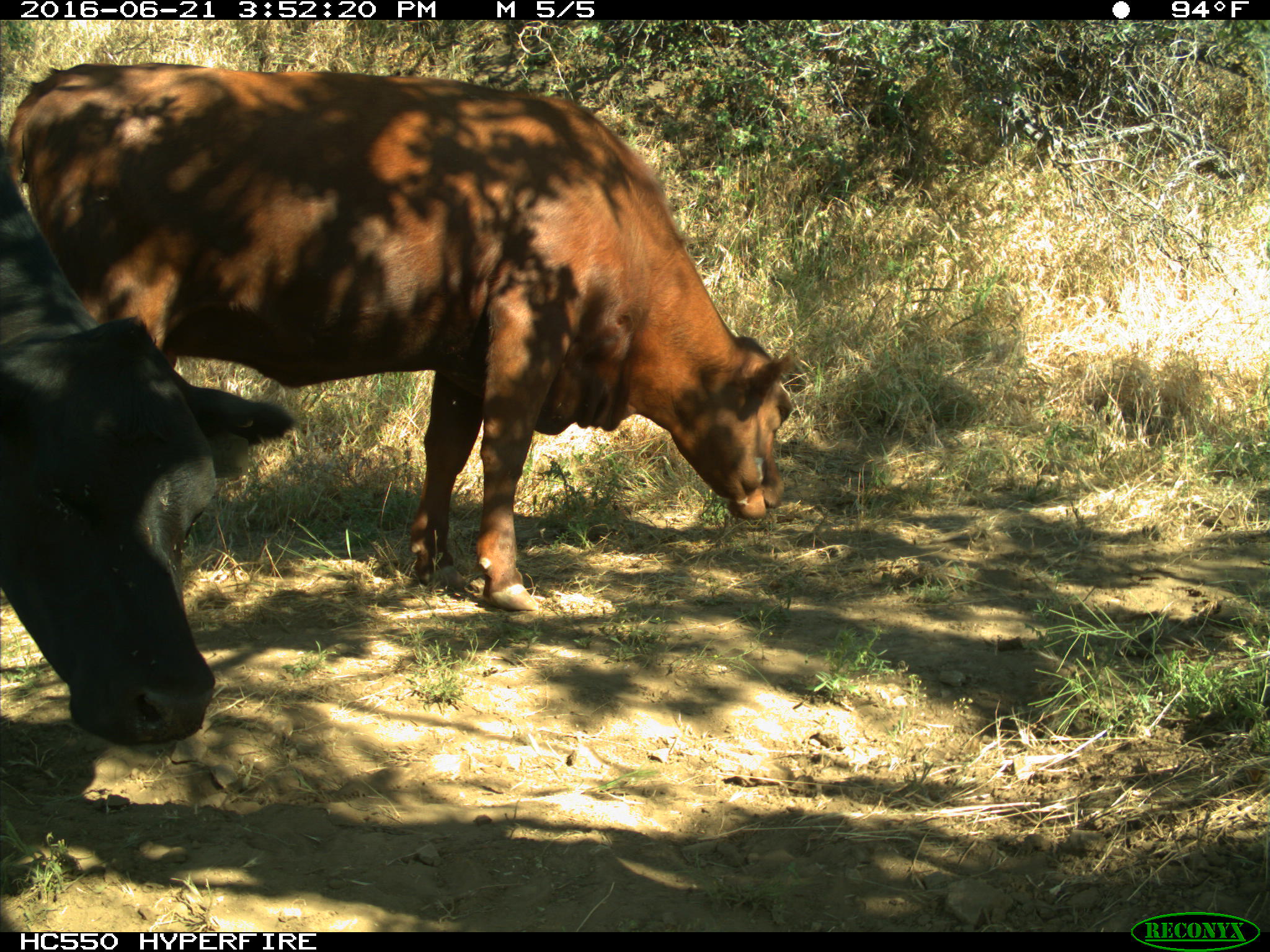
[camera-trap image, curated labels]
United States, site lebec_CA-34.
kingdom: Animalia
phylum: Chordata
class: Mammalia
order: Artiodactyla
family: Bovidae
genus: Bos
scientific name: Bos taurus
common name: domestic cow